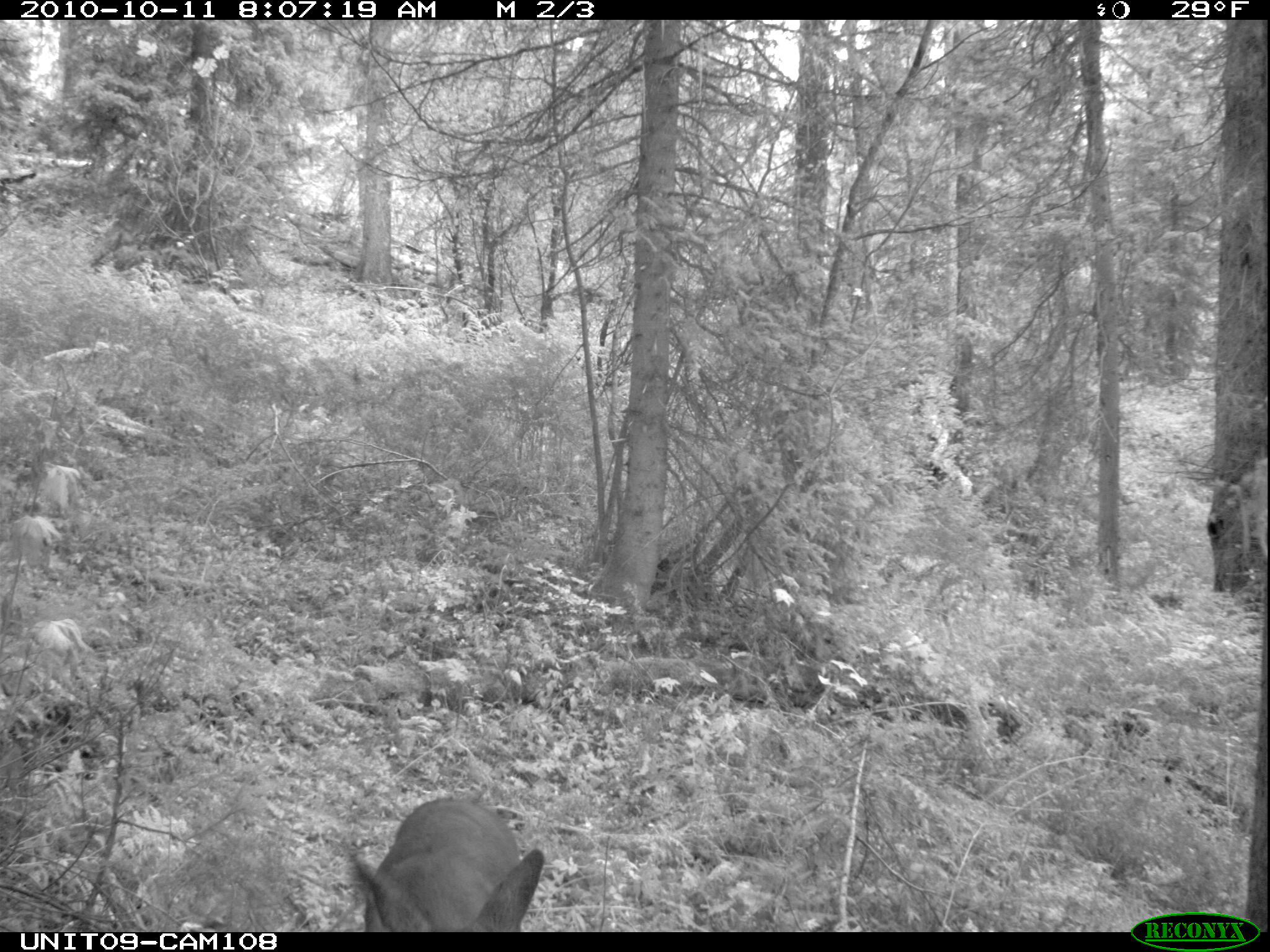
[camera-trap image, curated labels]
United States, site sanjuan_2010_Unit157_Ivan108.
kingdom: Animalia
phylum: Chordata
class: Mammalia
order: Artiodactyla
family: Cervidae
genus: Odocoileus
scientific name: Odocoileus hemionus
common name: mule deer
Odocoileus hemionus (mule deer).